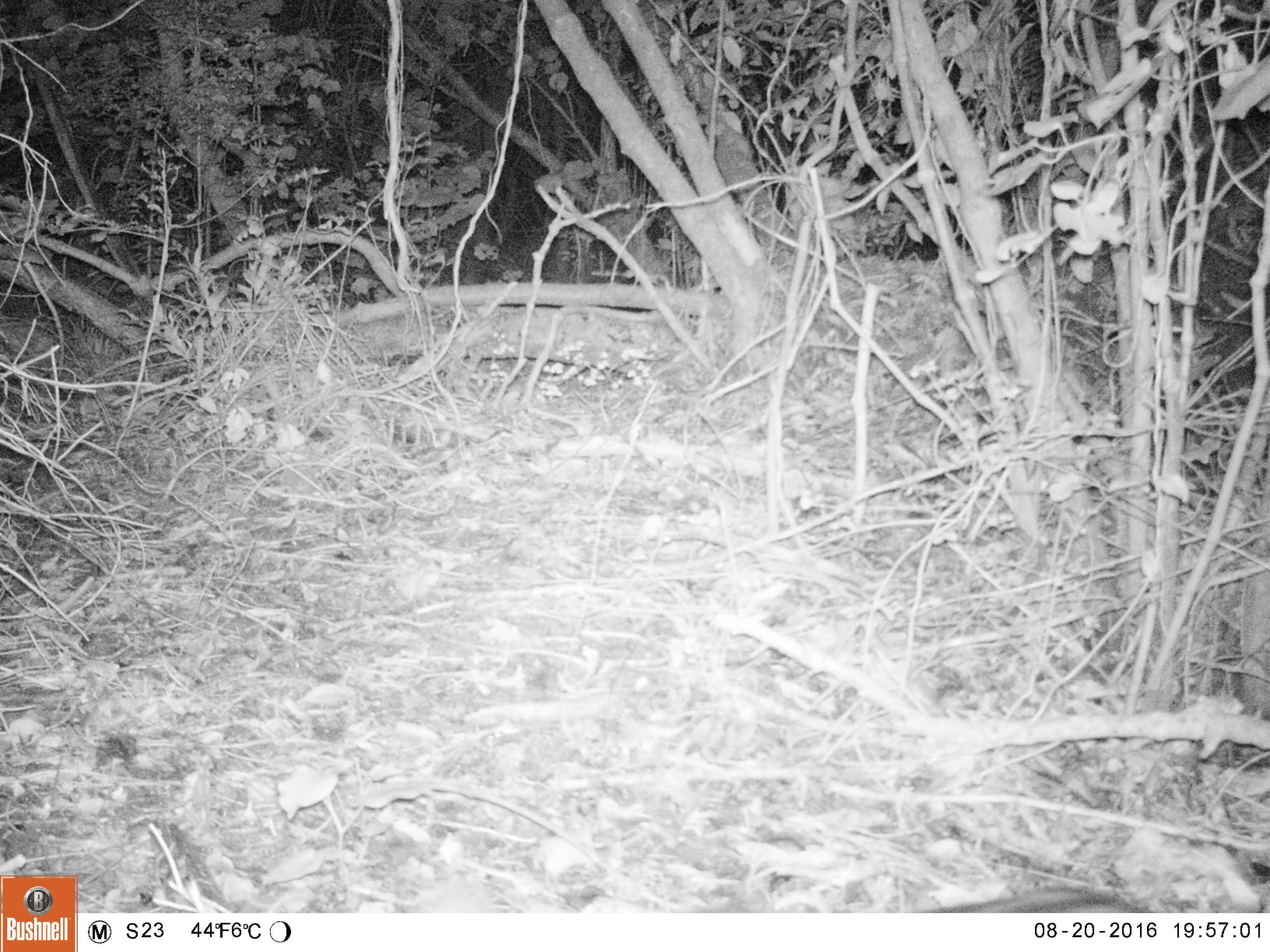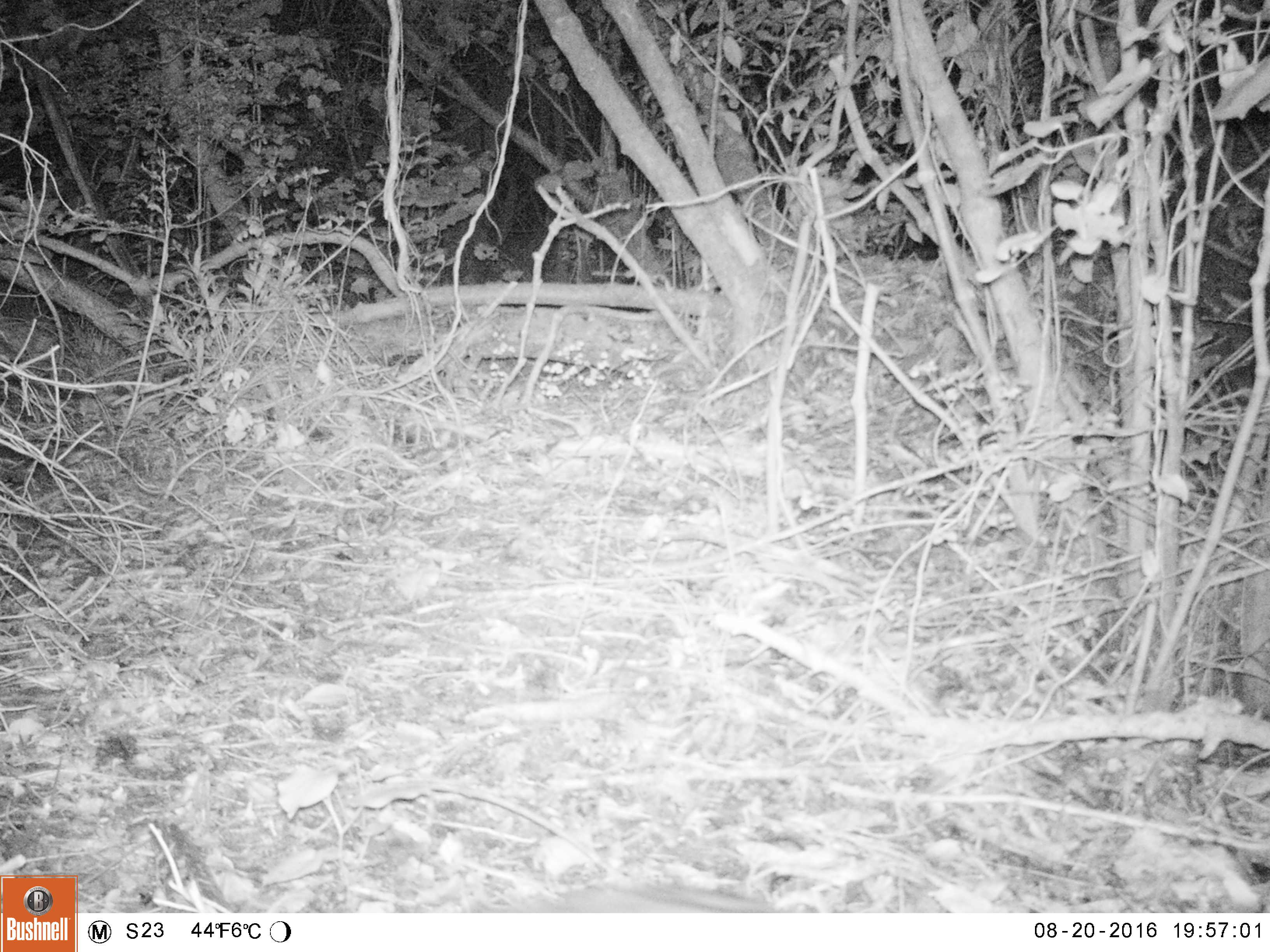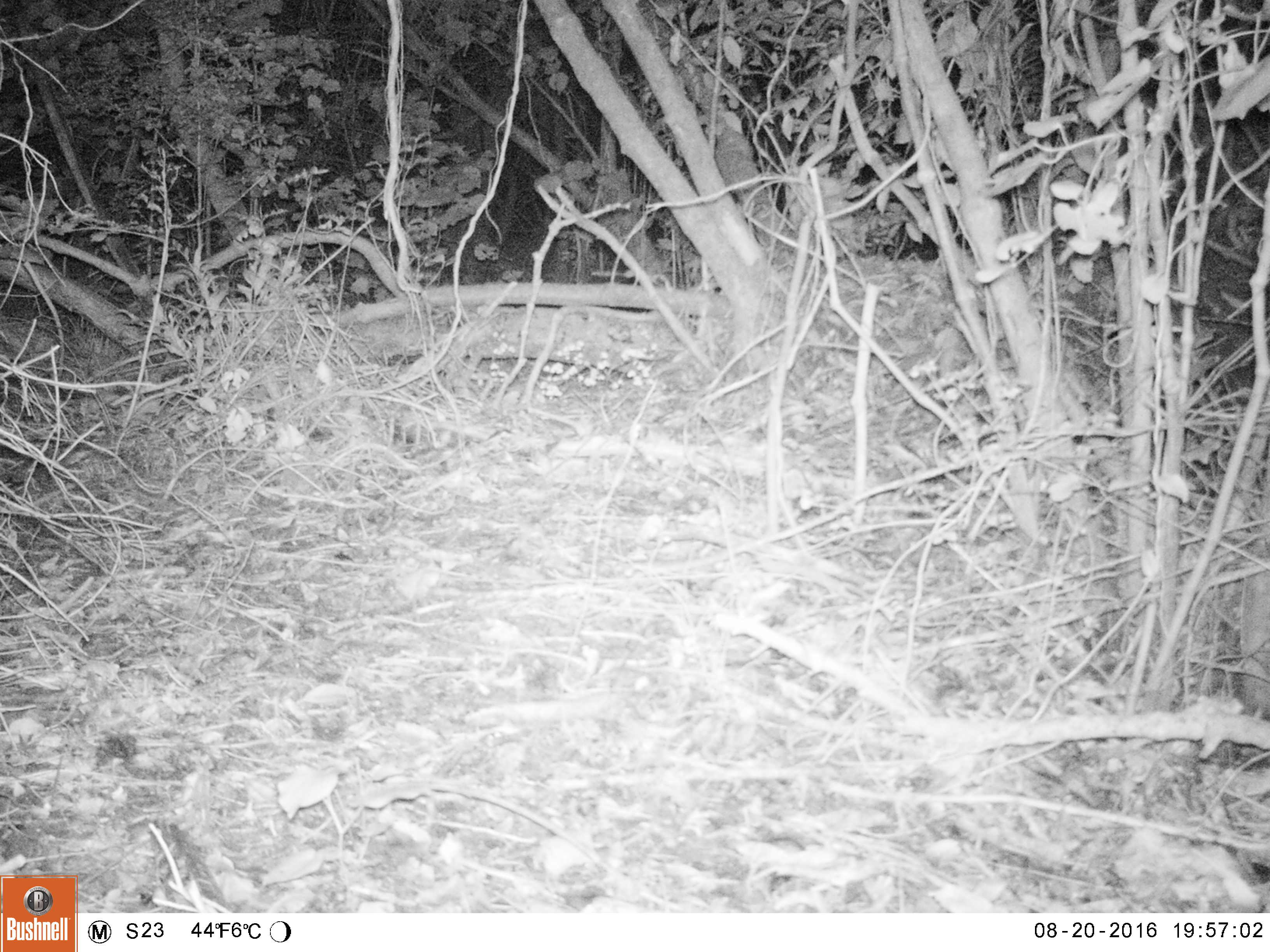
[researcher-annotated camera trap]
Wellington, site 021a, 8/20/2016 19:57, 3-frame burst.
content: unidentified animal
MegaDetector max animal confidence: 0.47